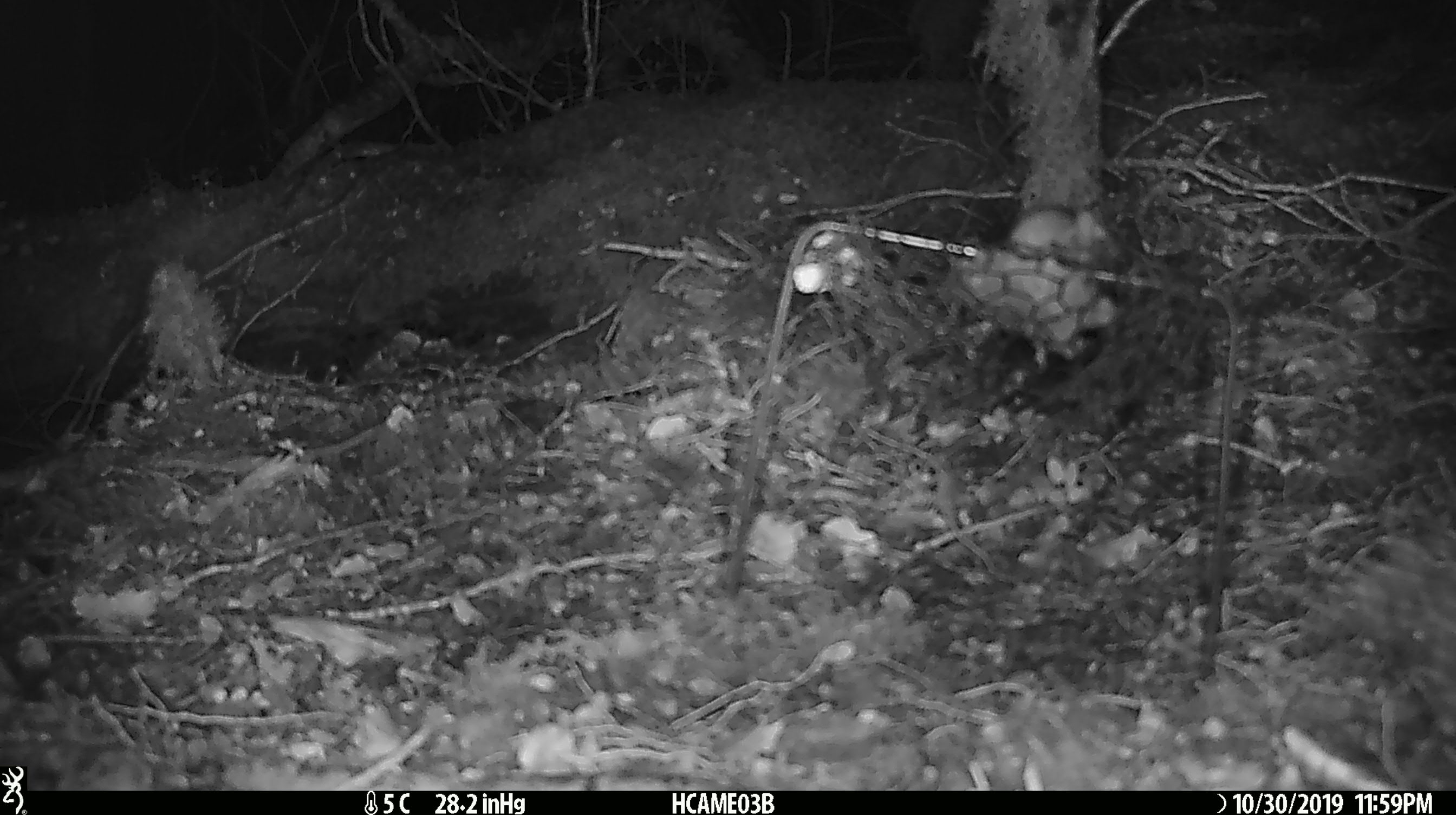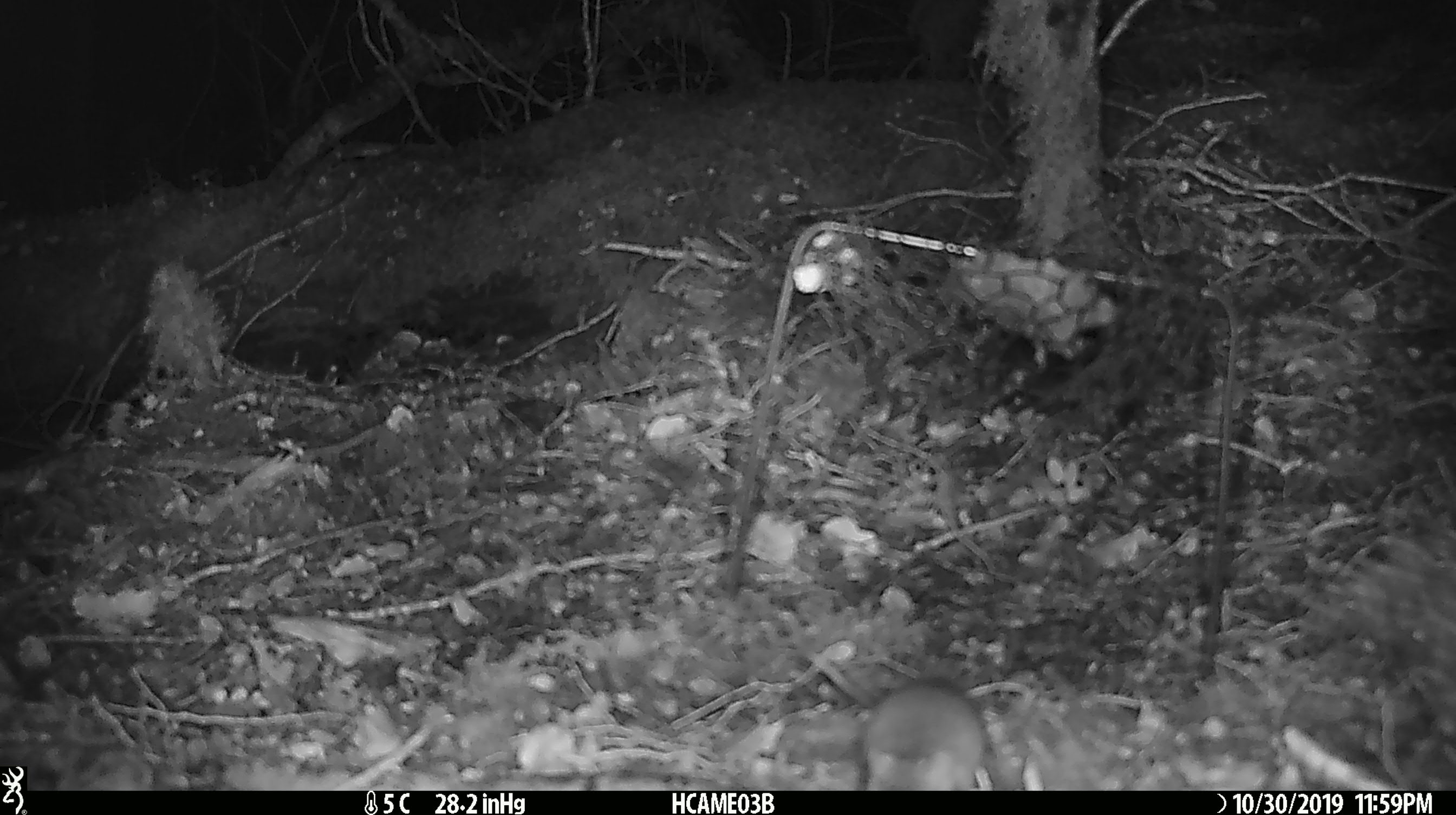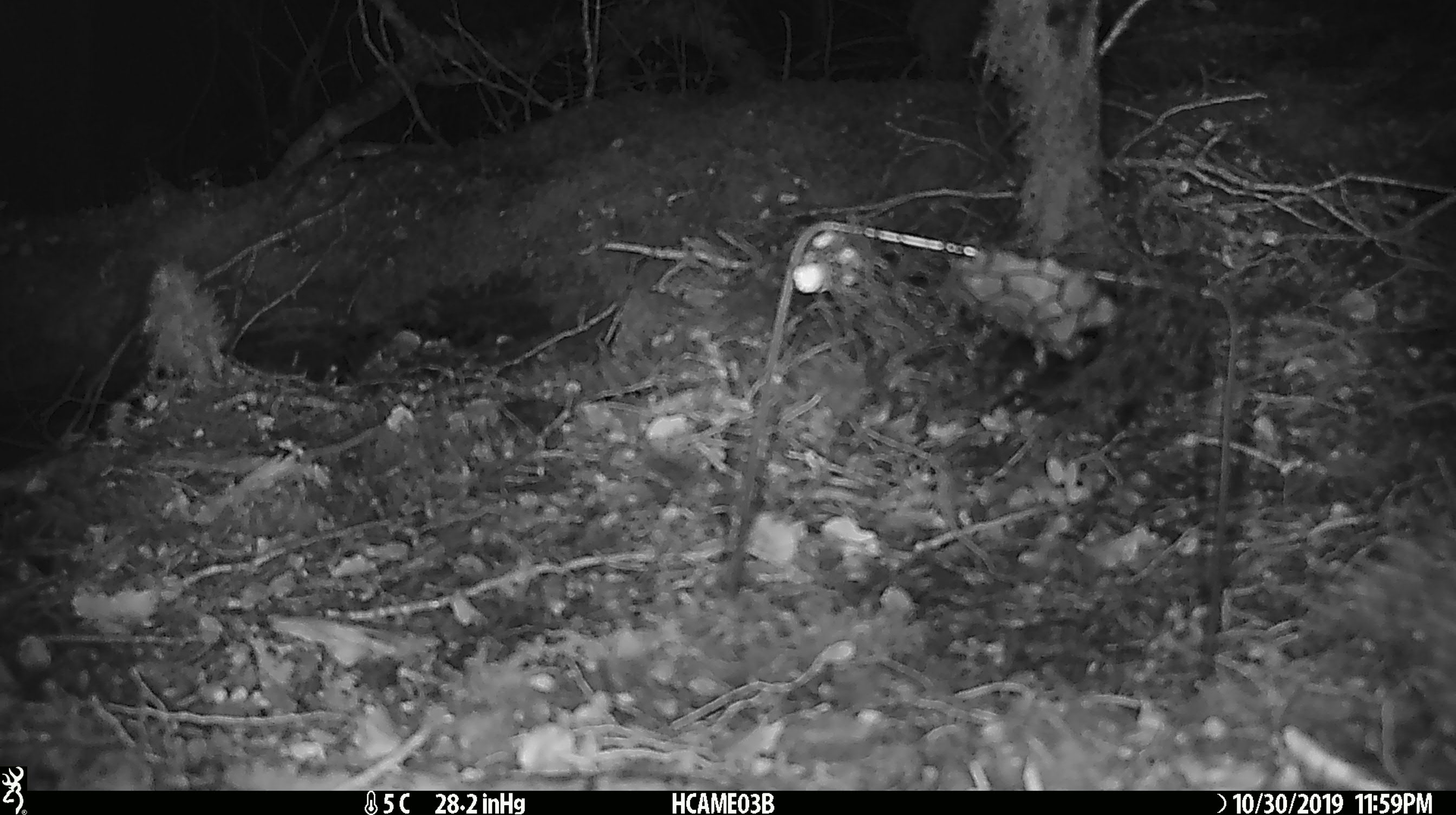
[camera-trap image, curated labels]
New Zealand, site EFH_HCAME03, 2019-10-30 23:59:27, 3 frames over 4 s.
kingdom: Animalia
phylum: Chordata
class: Mammalia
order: Rodentia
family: Muridae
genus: Mus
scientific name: Mus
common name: mouse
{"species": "mouse (Mus)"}